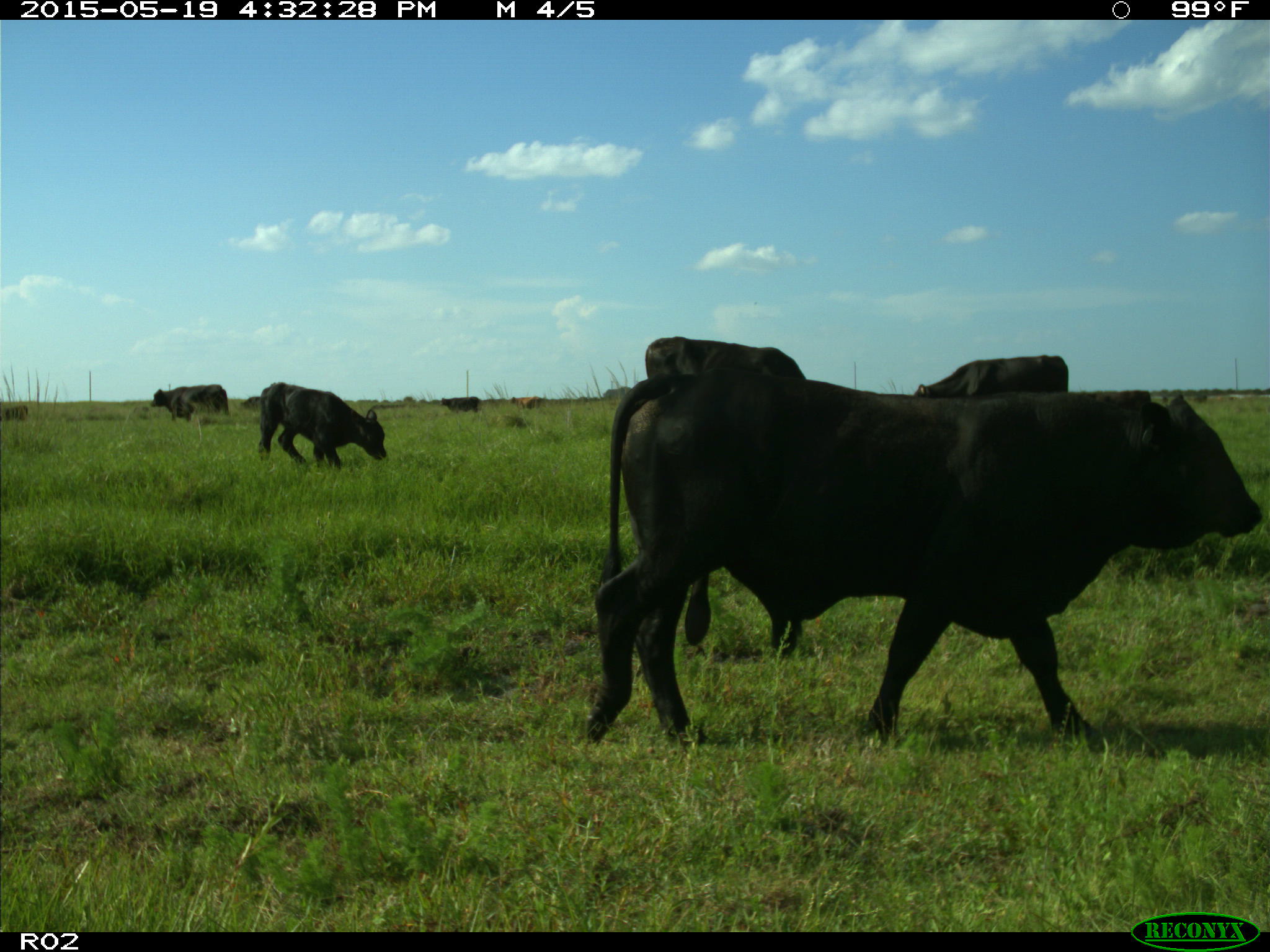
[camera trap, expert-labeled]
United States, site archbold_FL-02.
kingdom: Animalia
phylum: Chordata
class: Mammalia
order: Artiodactyla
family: Bovidae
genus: Bos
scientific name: Bos taurus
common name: domestic cow